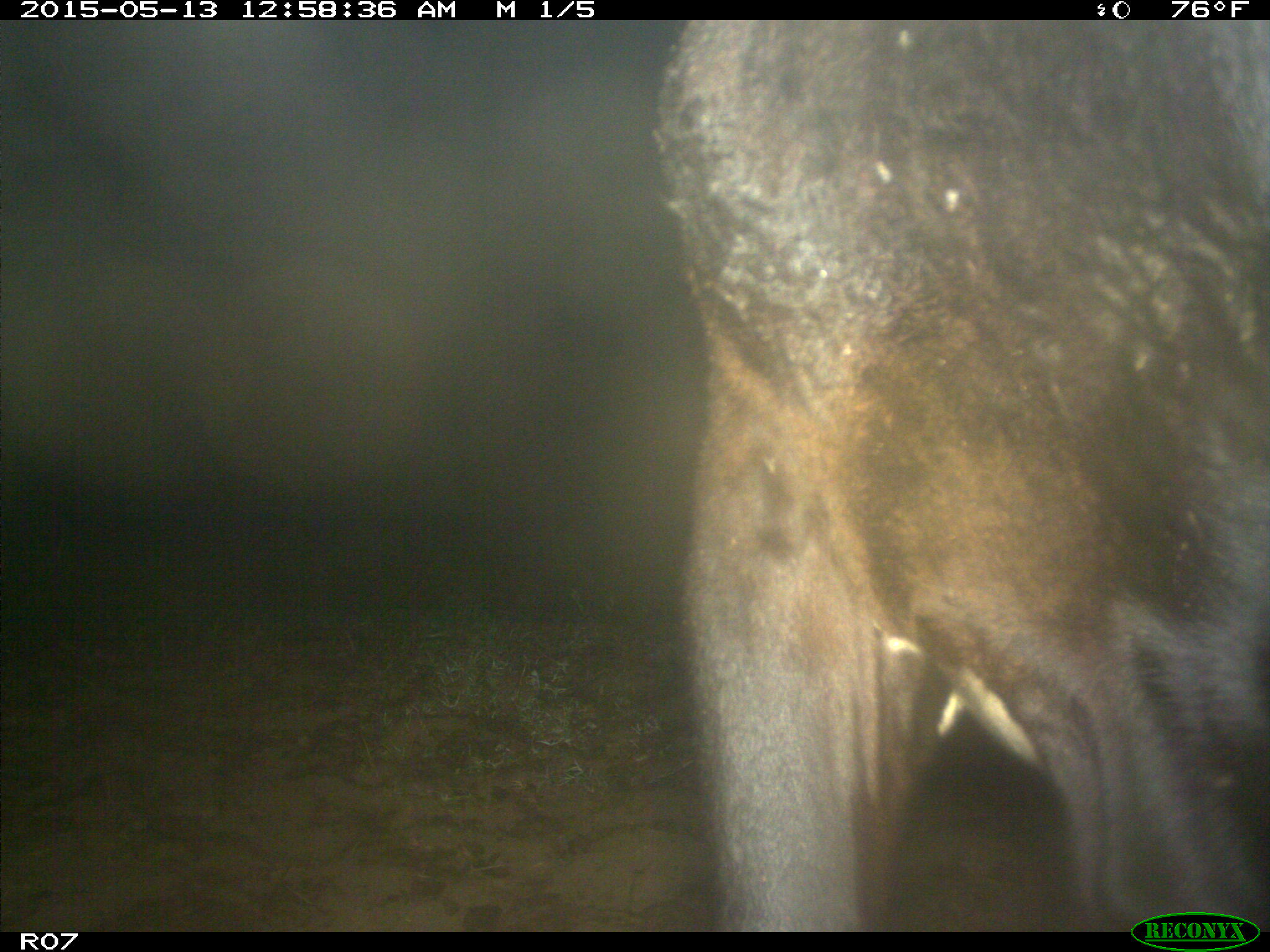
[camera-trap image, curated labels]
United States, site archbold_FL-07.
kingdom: Animalia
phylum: Chordata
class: Mammalia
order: Artiodactyla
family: Bovidae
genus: Bos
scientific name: Bos taurus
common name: domestic cow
Bos taurus (domestic cow).